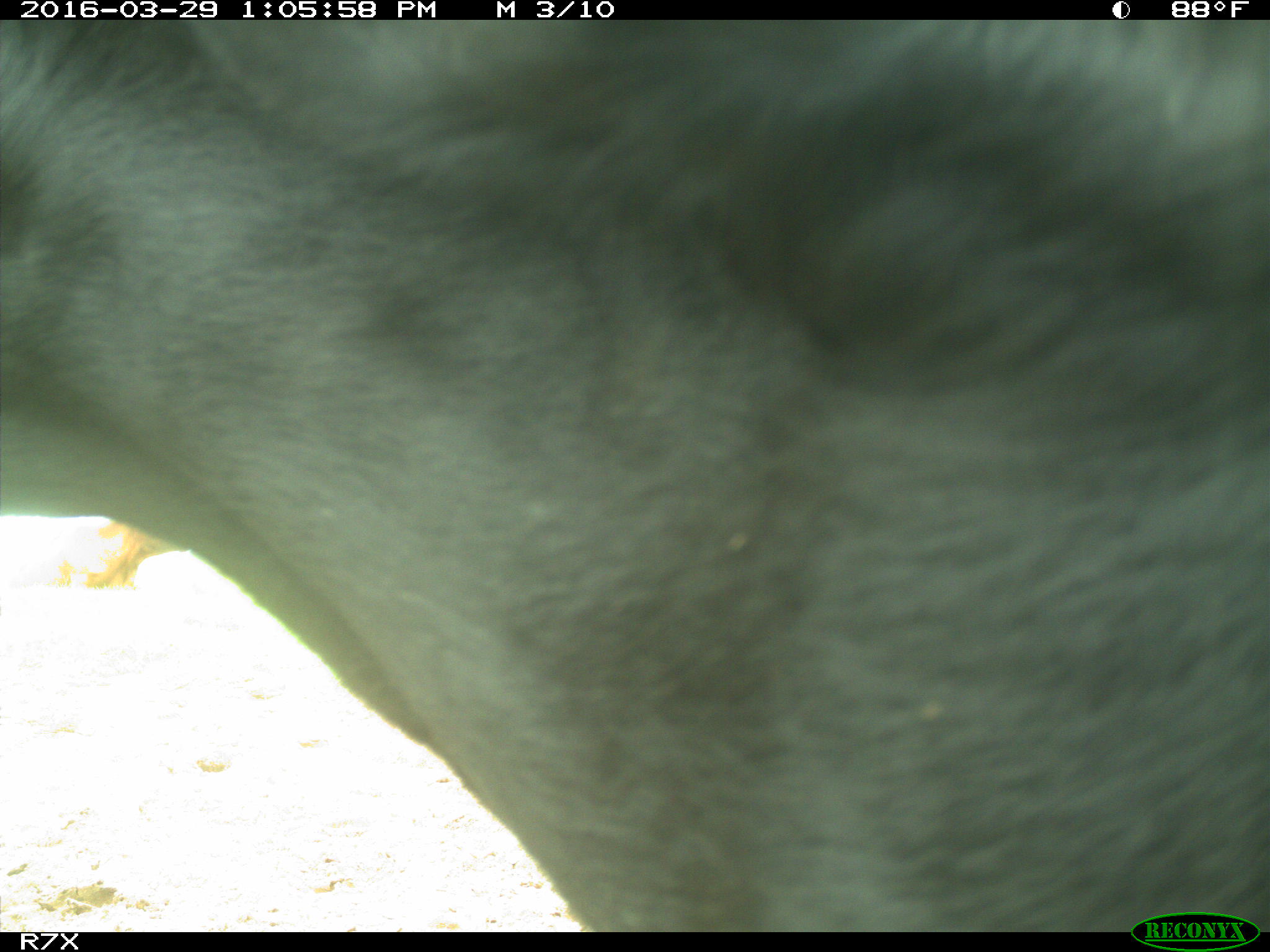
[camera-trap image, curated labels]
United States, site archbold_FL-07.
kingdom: Animalia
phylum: Chordata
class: Mammalia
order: Artiodactyla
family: Bovidae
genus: Bos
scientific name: Bos taurus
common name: domestic cow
Bos taurus (domestic cow).